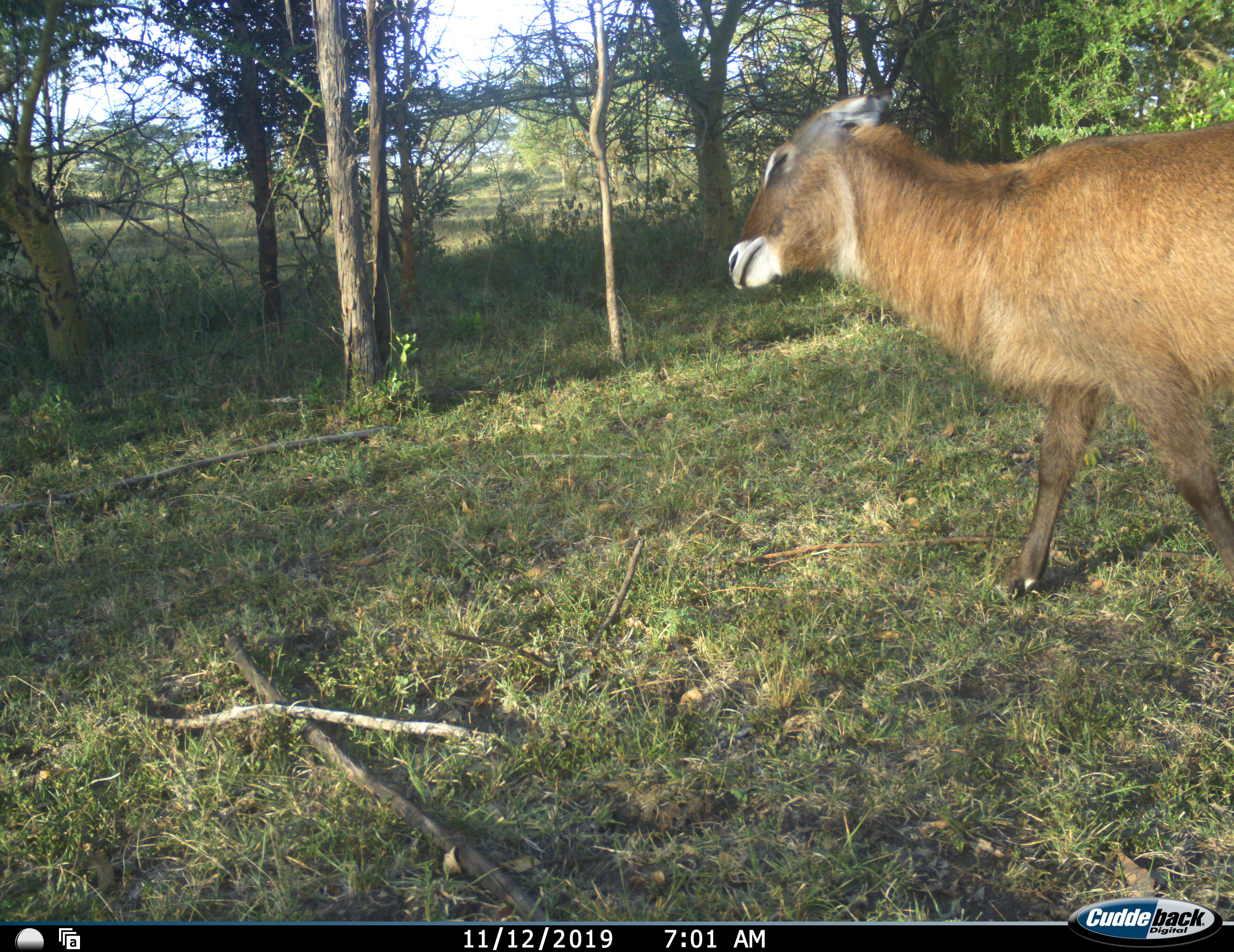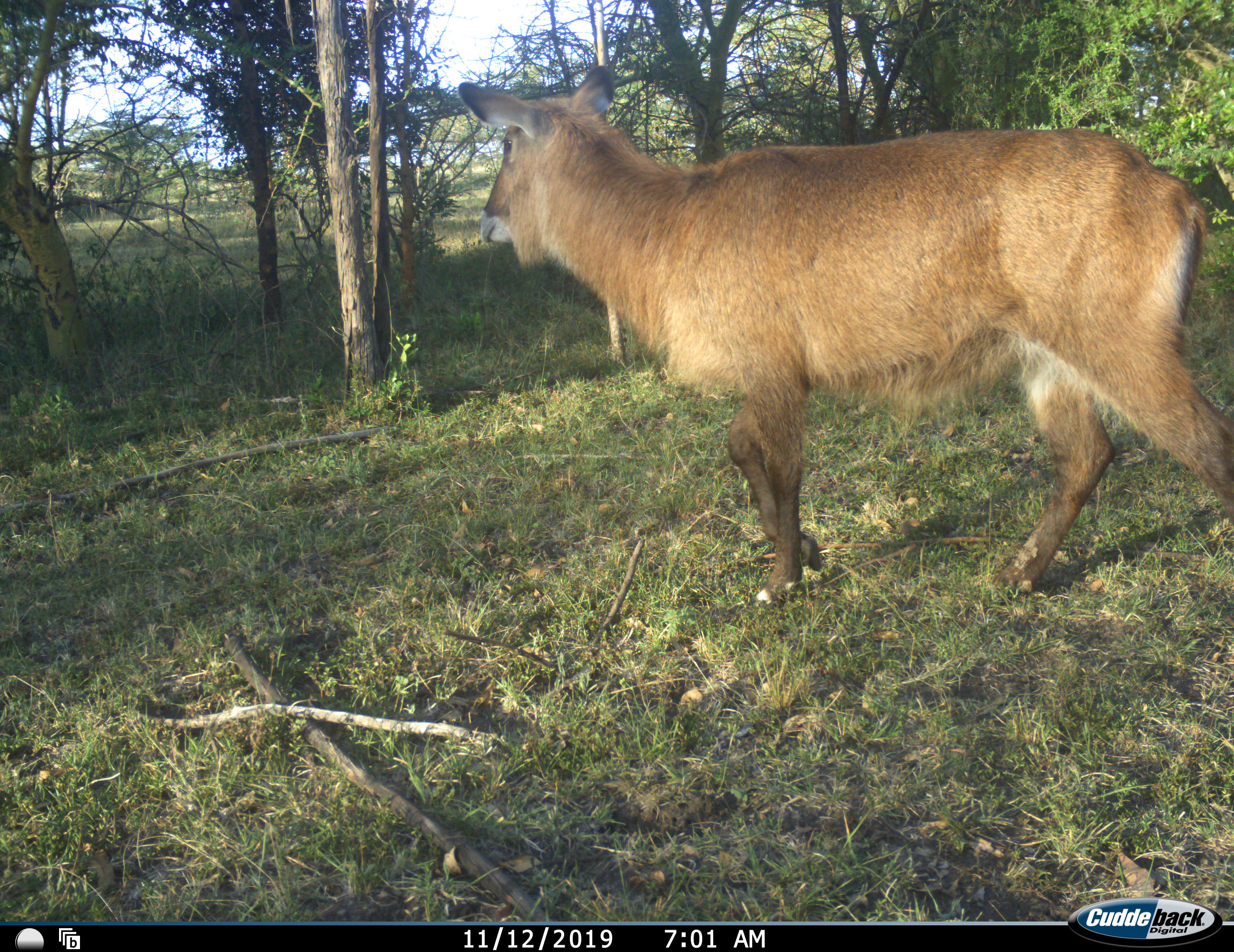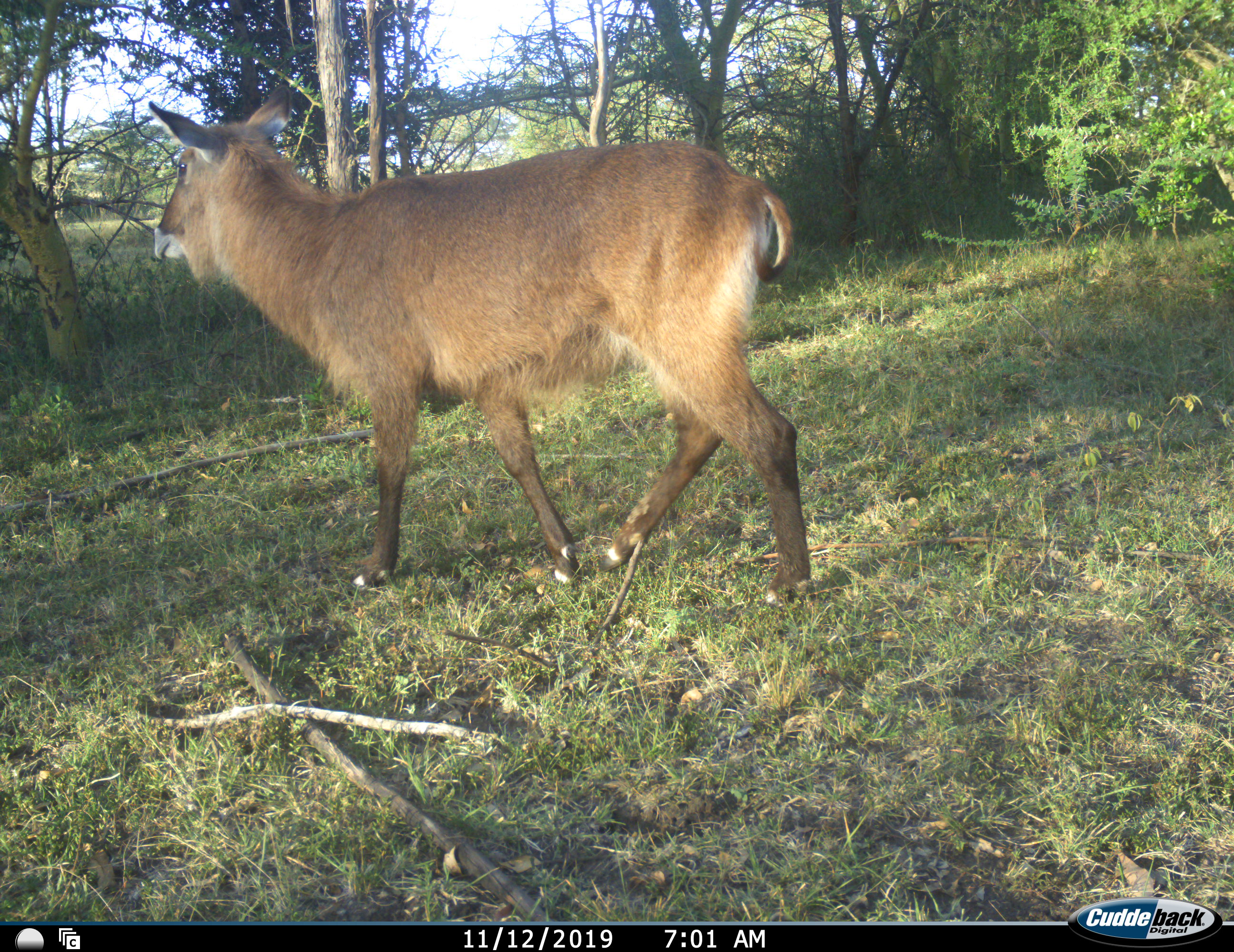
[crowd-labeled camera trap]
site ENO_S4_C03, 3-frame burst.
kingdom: Animalia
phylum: Chordata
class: Mammalia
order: Artiodactyla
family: Bovidae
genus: Kobus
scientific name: Kobus ellipsiprymnus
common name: waterbuck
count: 1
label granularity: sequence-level